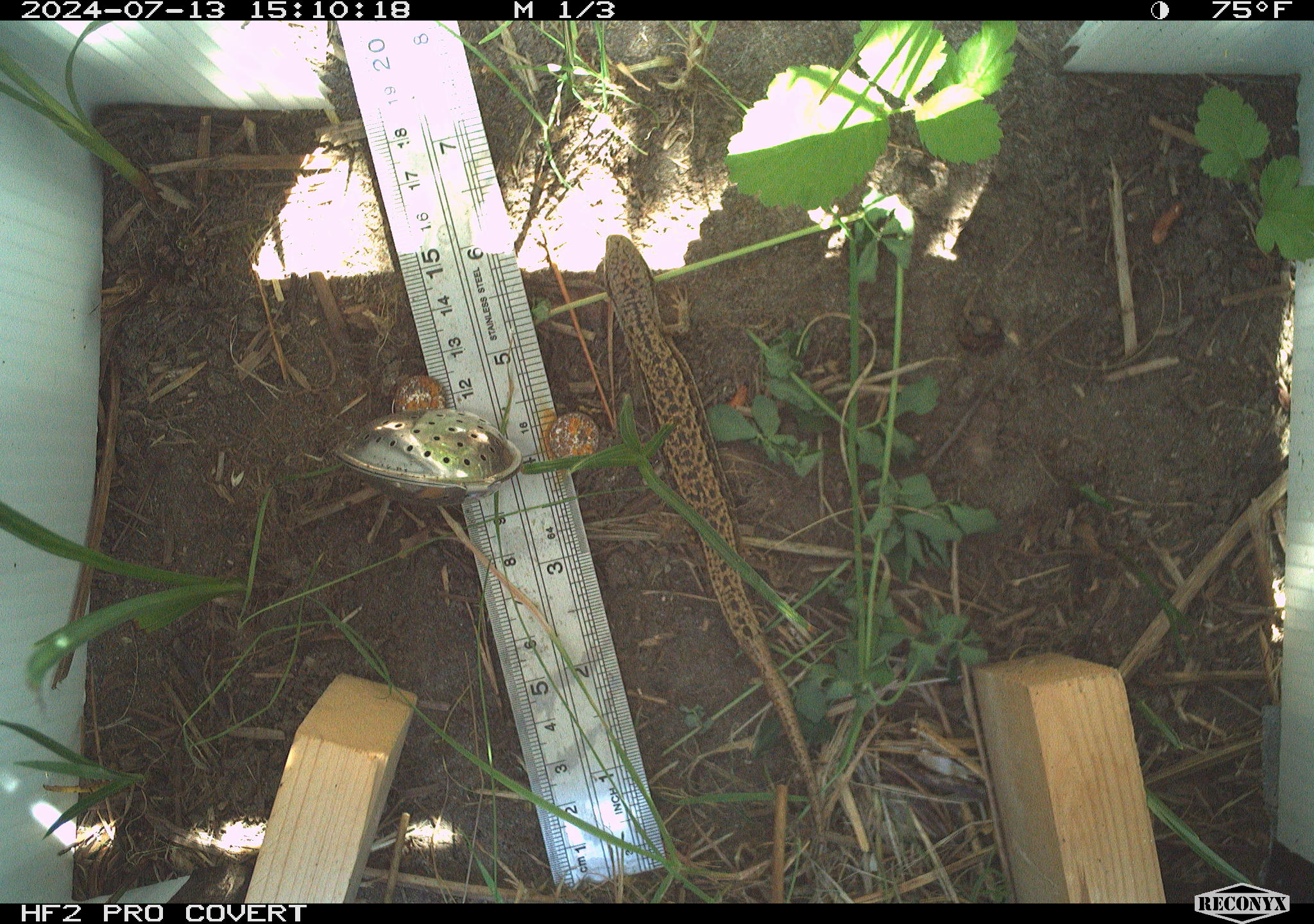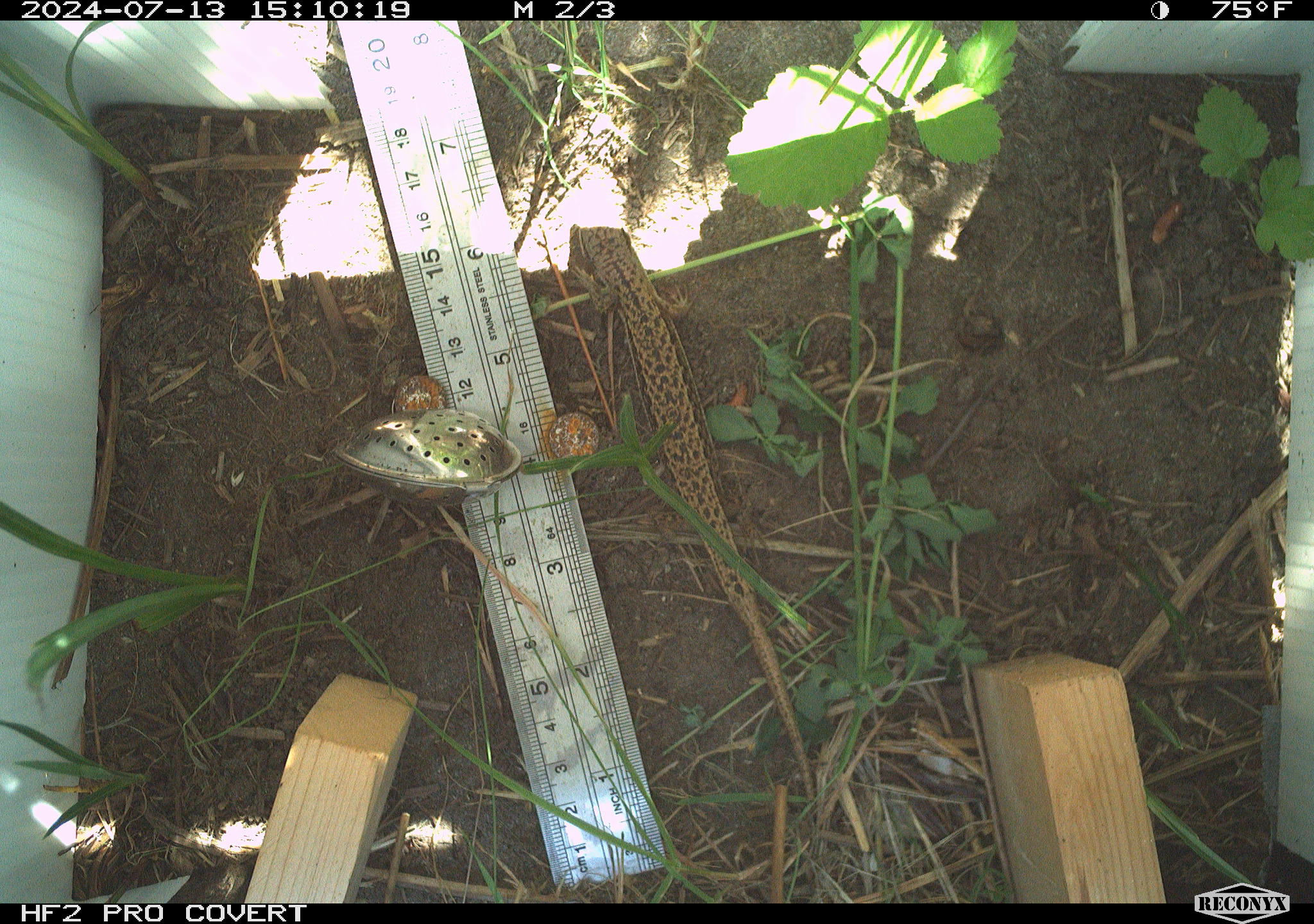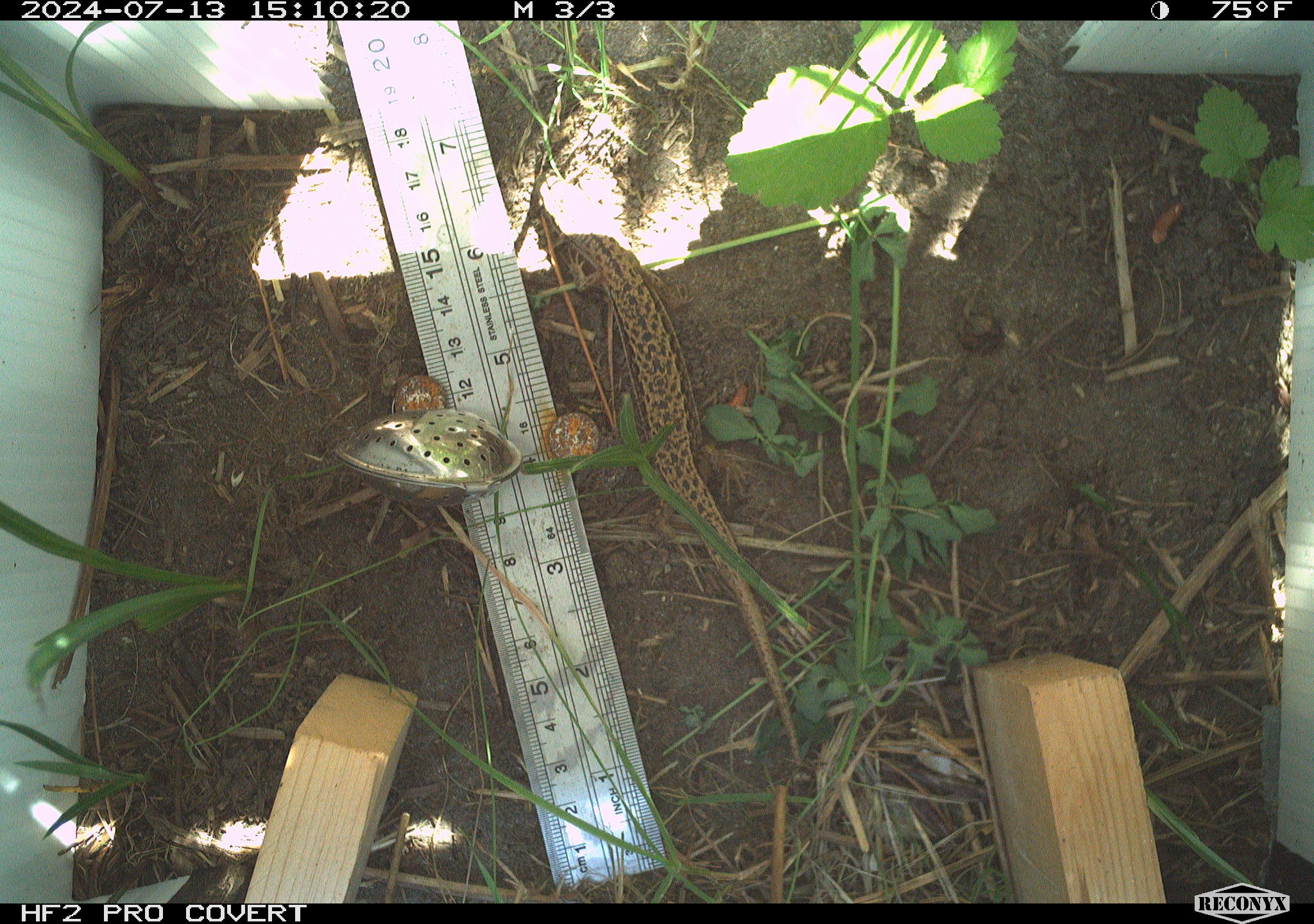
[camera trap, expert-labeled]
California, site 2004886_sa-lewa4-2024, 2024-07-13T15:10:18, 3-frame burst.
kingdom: Animalia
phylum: Chordata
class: Reptilia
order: Squamata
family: Anguidae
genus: Elgaria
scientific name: Elgaria coerulea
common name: northern alligator lizard